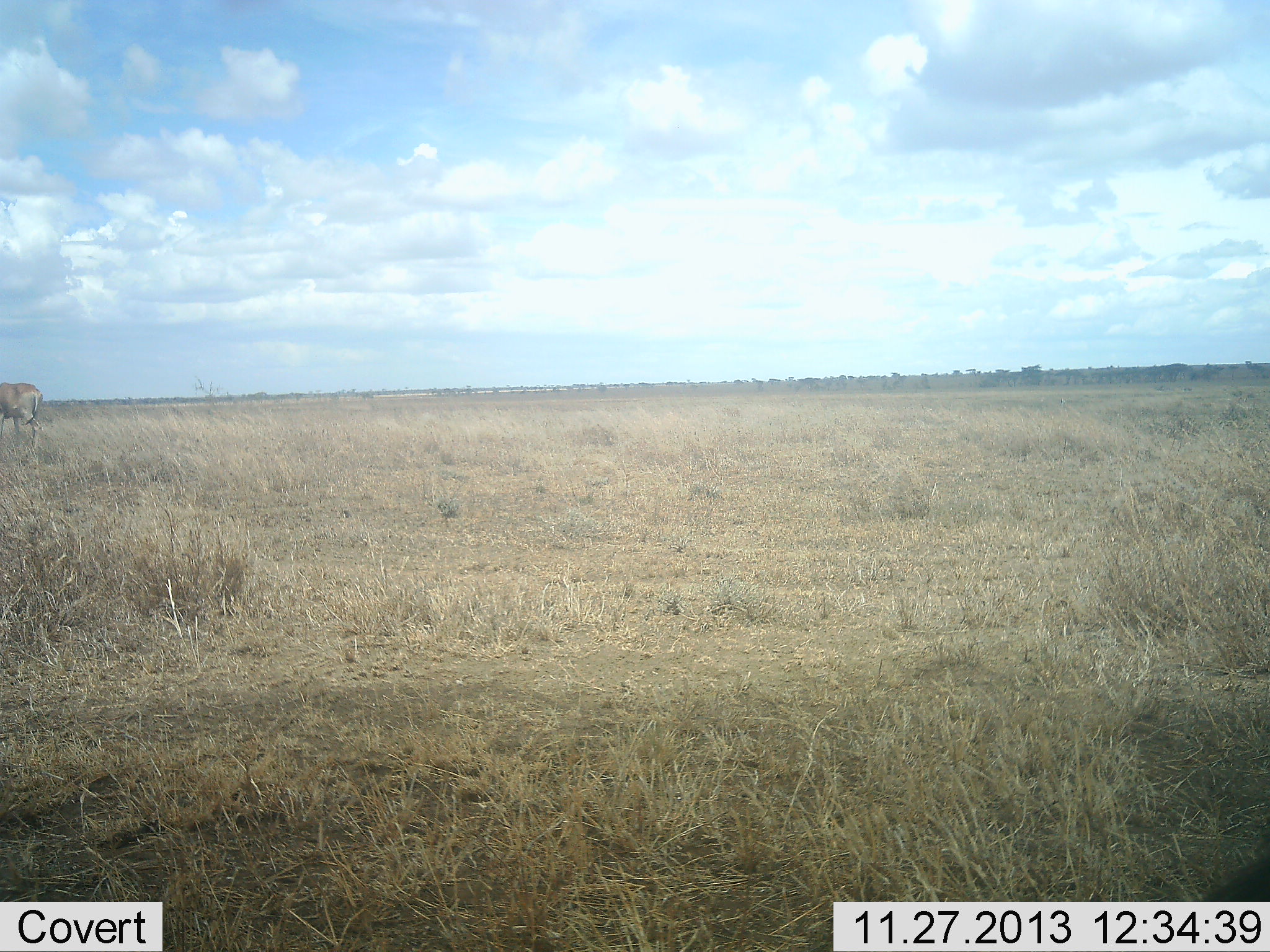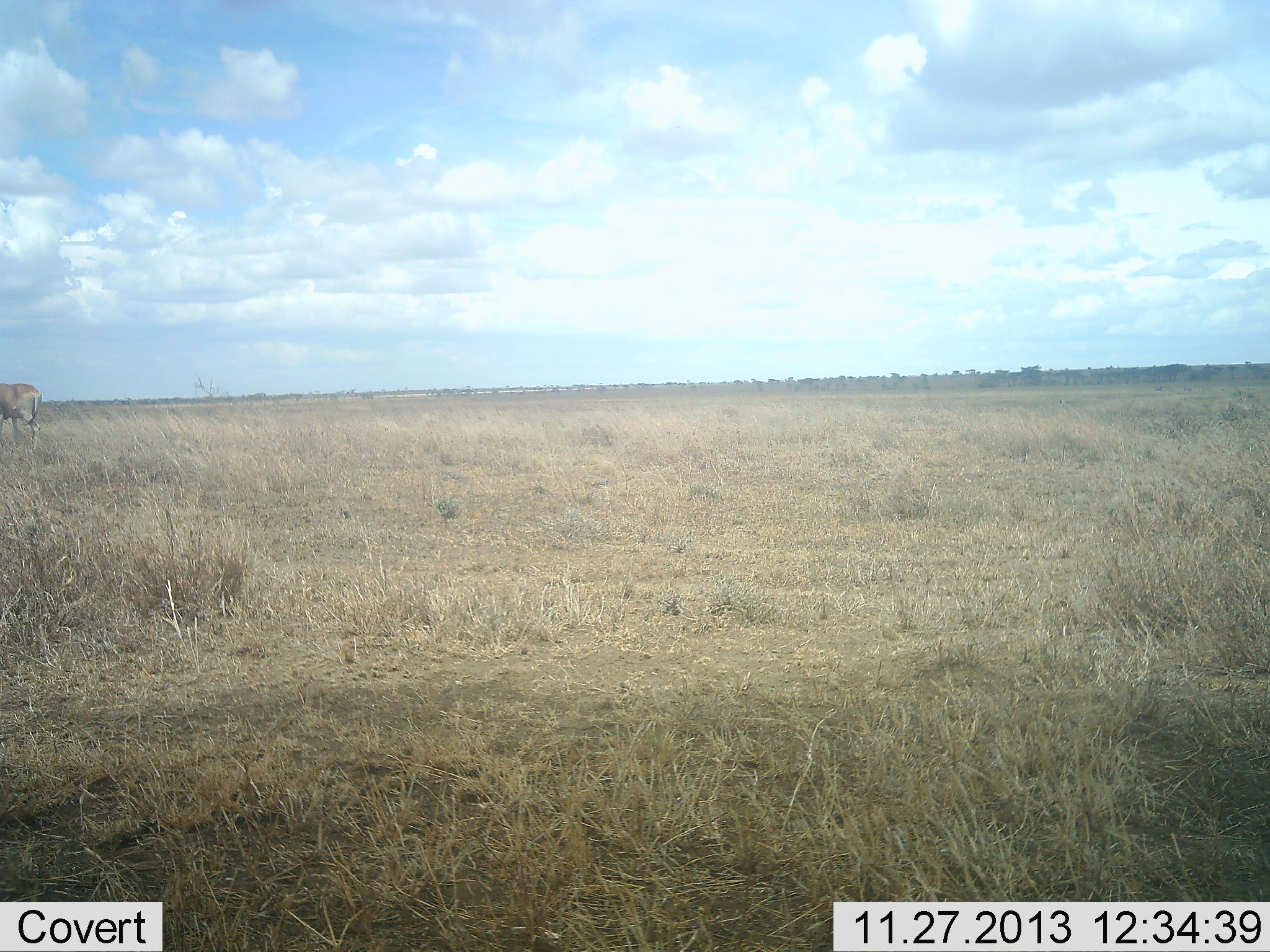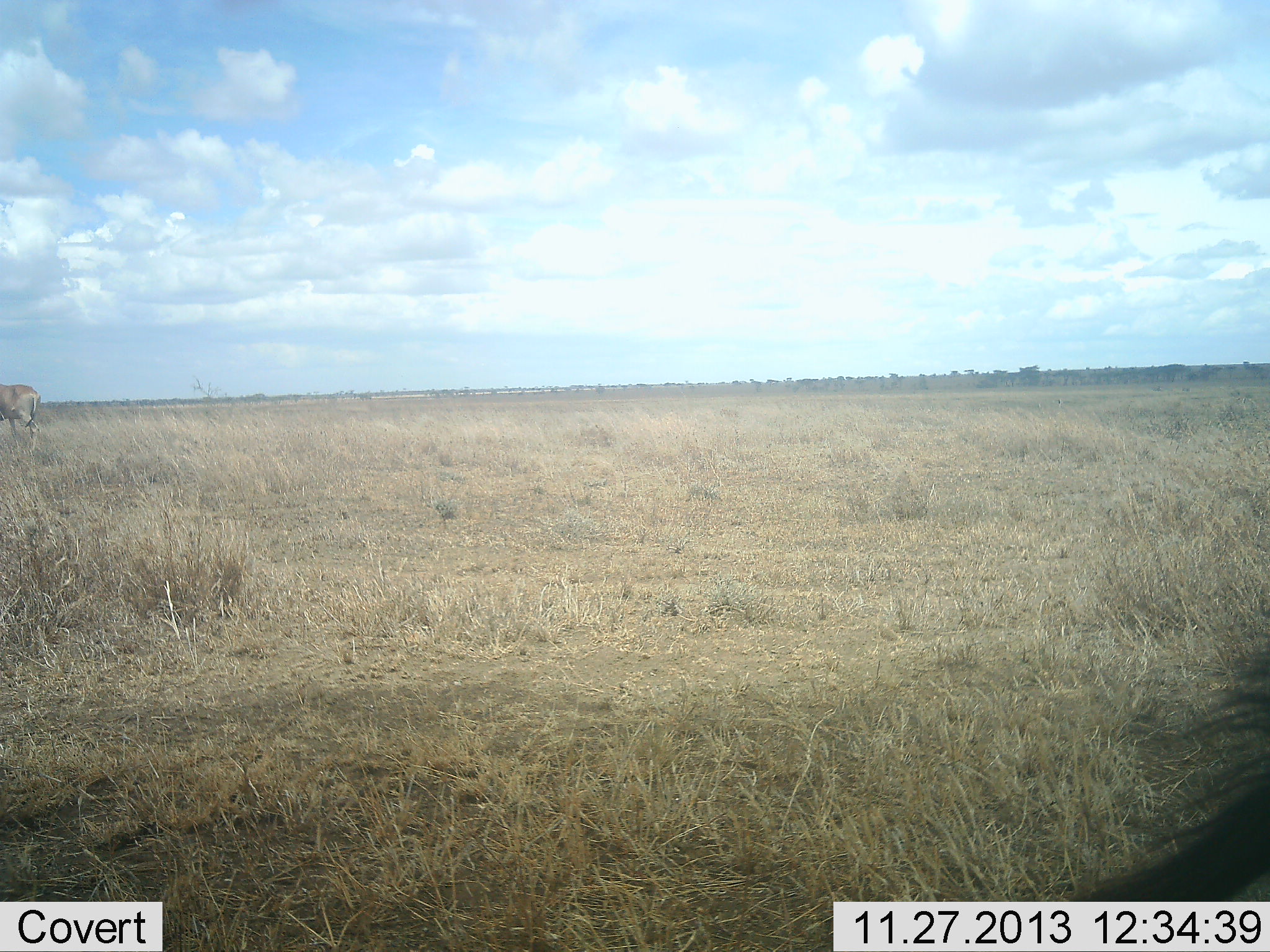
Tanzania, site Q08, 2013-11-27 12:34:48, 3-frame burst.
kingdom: Animalia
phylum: Chordata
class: Mammalia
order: Artiodactyla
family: Bovidae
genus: Tragelaphus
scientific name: Tragelaphus oryx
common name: eland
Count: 1.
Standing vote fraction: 83%.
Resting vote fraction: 0%.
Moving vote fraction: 17%.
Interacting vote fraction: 0%.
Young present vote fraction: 0%.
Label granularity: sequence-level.